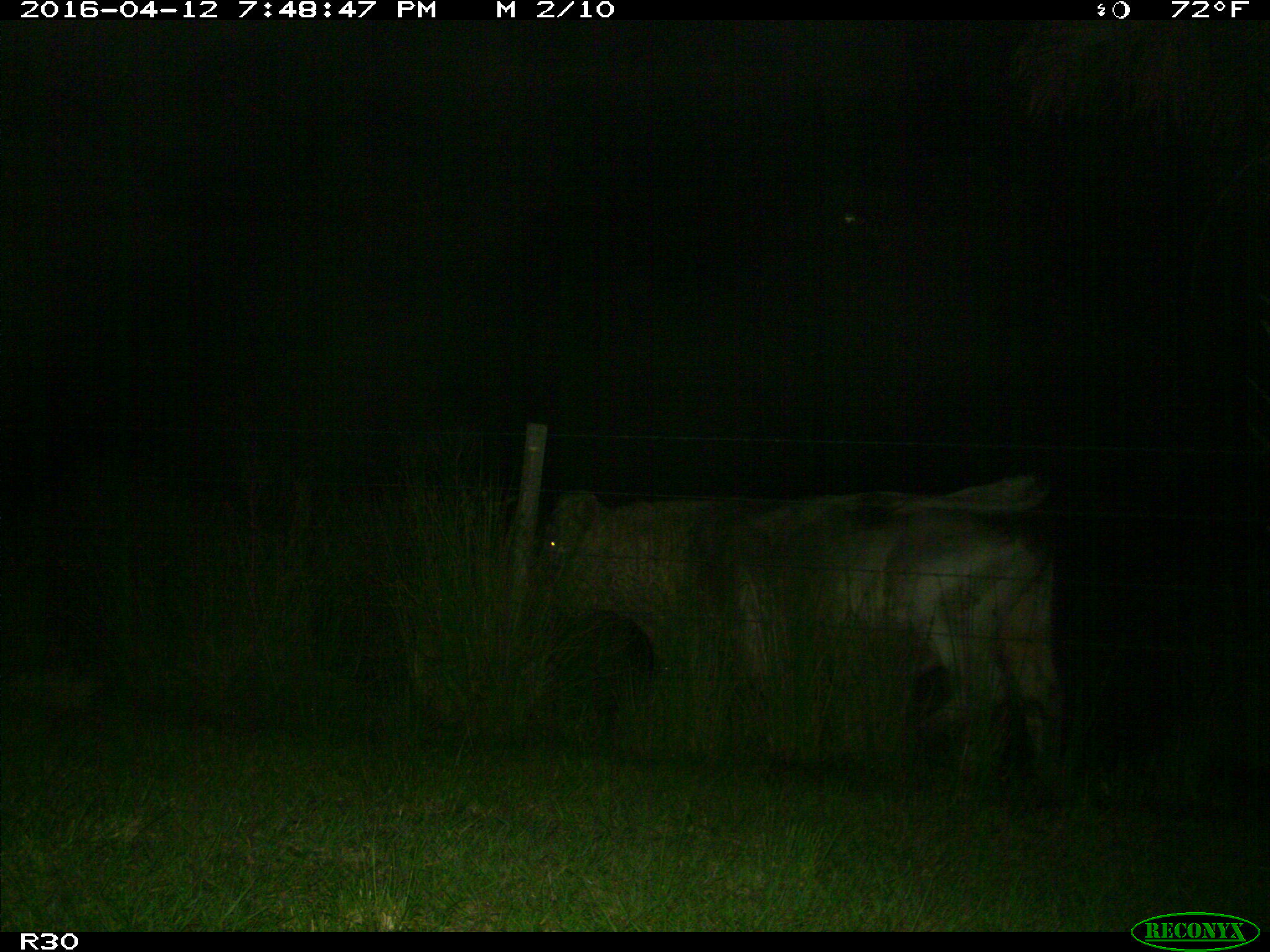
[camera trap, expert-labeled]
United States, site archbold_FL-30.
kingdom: Animalia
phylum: Chordata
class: Mammalia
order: Artiodactyla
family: Bovidae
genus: Bos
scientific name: Bos taurus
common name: domestic cow